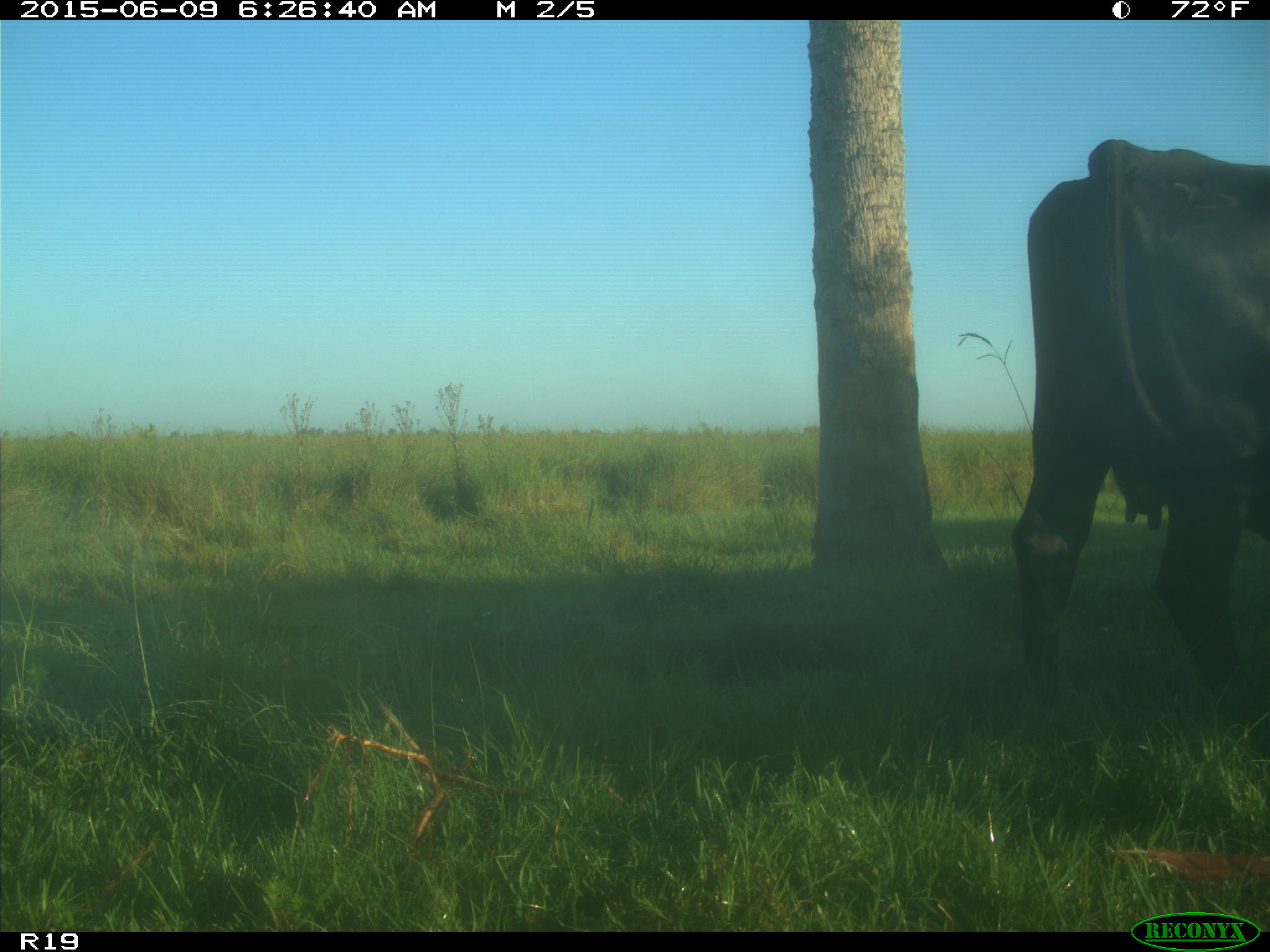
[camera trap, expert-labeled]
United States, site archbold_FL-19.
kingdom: Animalia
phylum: Chordata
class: Mammalia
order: Artiodactyla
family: Bovidae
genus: Bos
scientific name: Bos taurus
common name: domestic cow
Bos taurus (domestic cow).